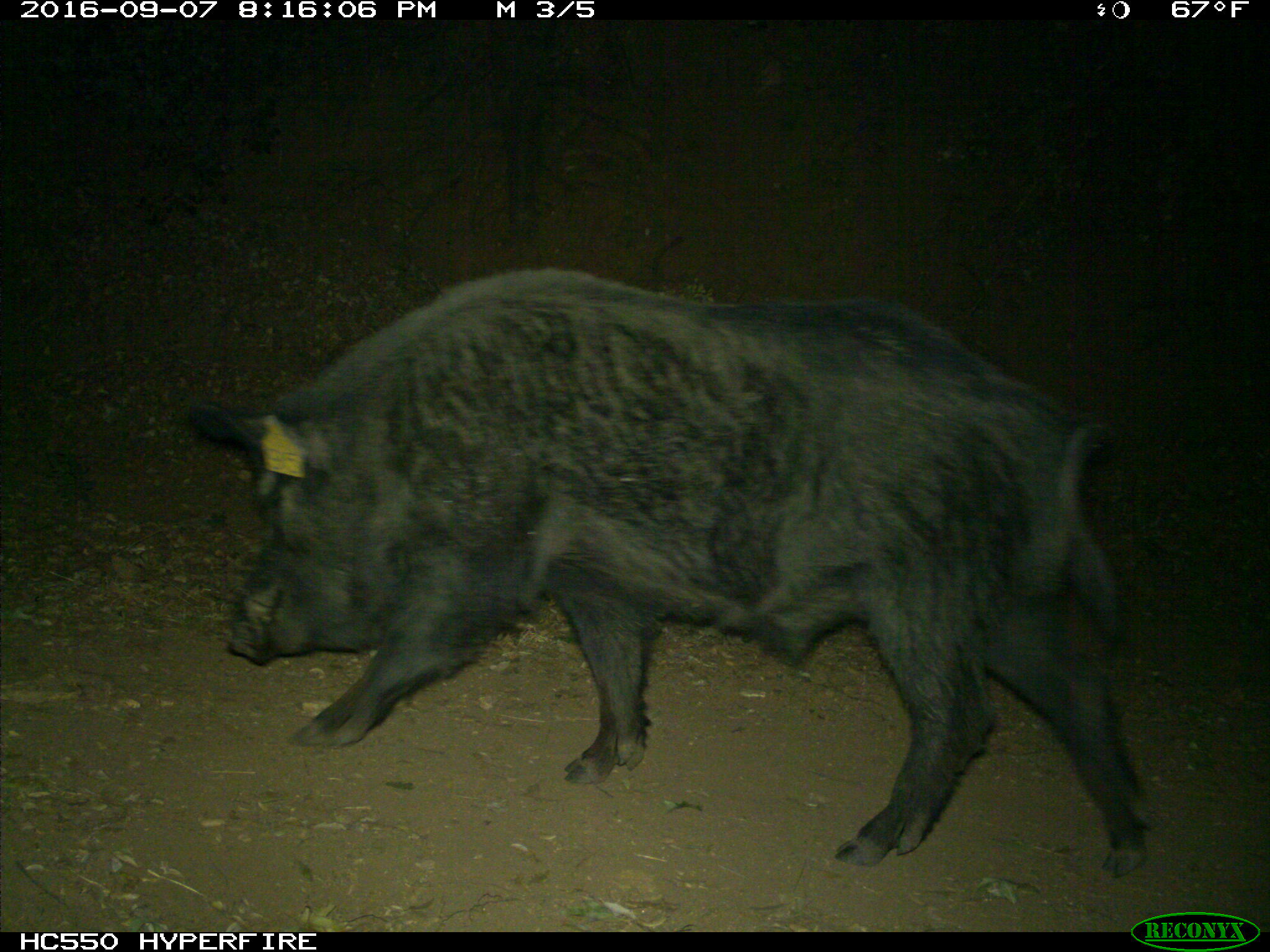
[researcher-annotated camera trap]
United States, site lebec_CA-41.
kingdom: Animalia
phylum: Chordata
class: Mammalia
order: Artiodactyla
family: Suidae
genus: Sus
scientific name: Sus scrofa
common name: wild boar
Sus scrofa (wild boar).